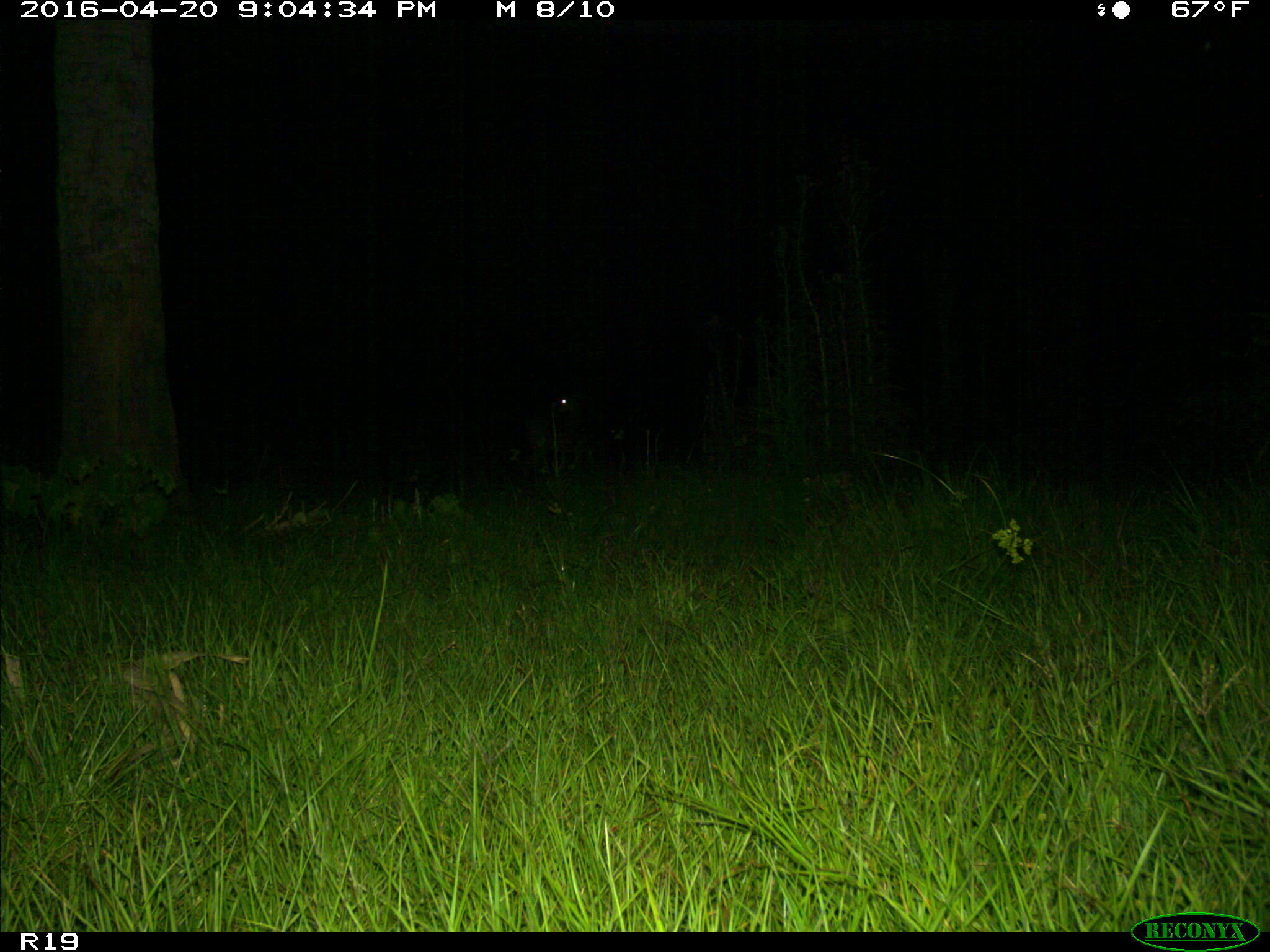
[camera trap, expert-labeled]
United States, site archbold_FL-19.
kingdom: Animalia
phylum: Chordata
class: Mammalia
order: Artiodactyla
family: Cervidae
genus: Odocoileus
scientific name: Odocoileus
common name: deer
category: unidentified deer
Unidentified deer (deer) (Odocoileus).